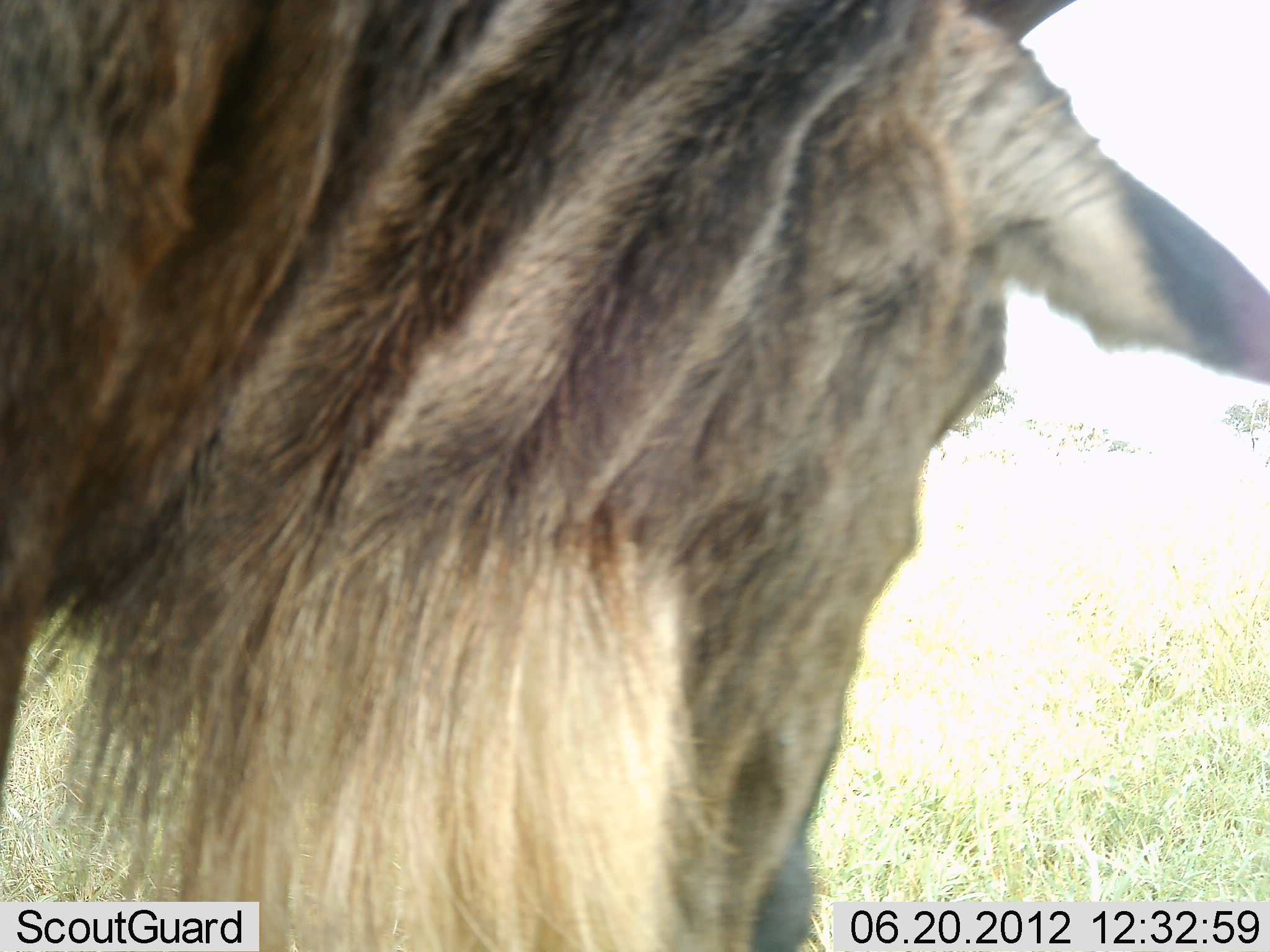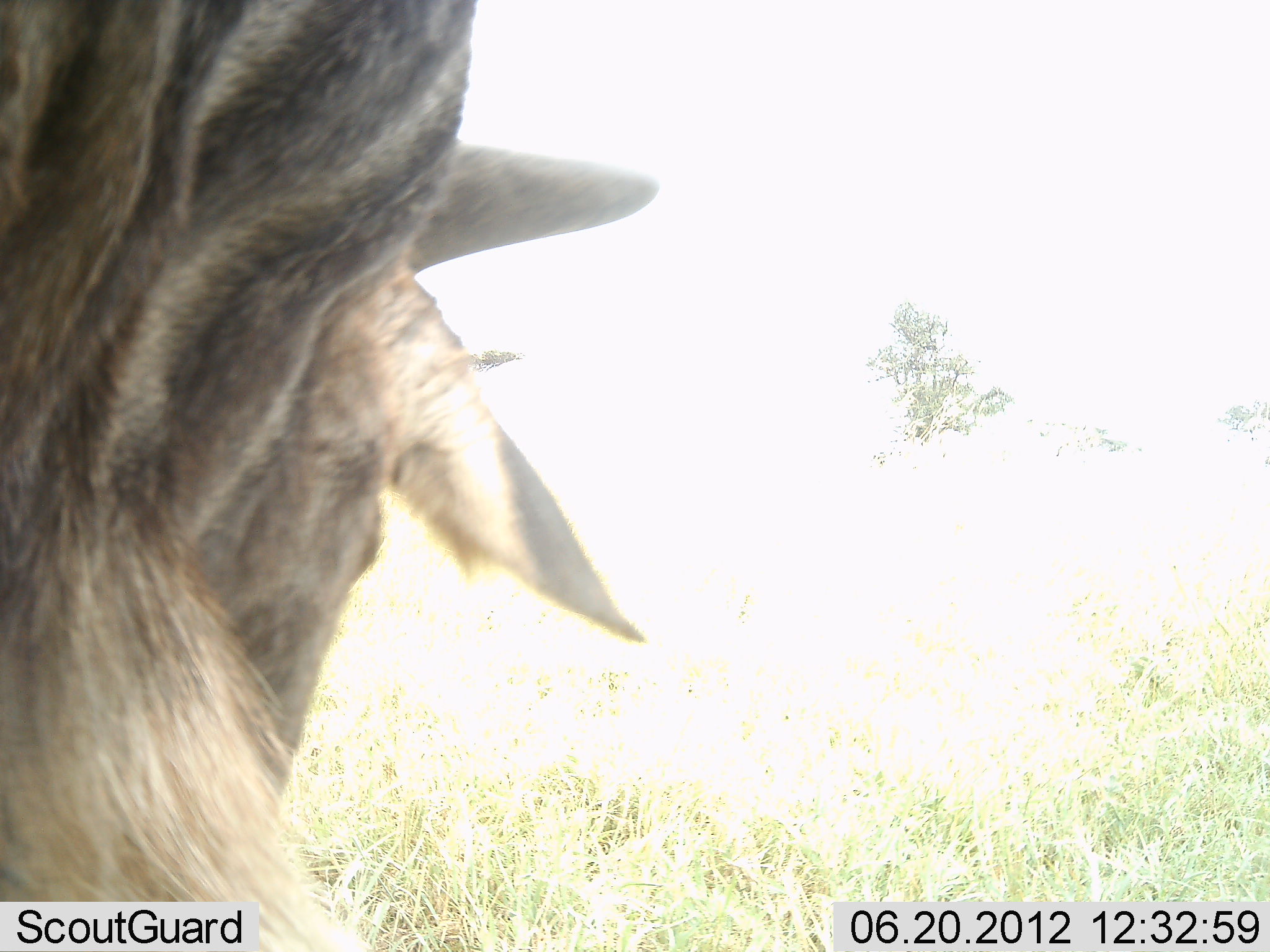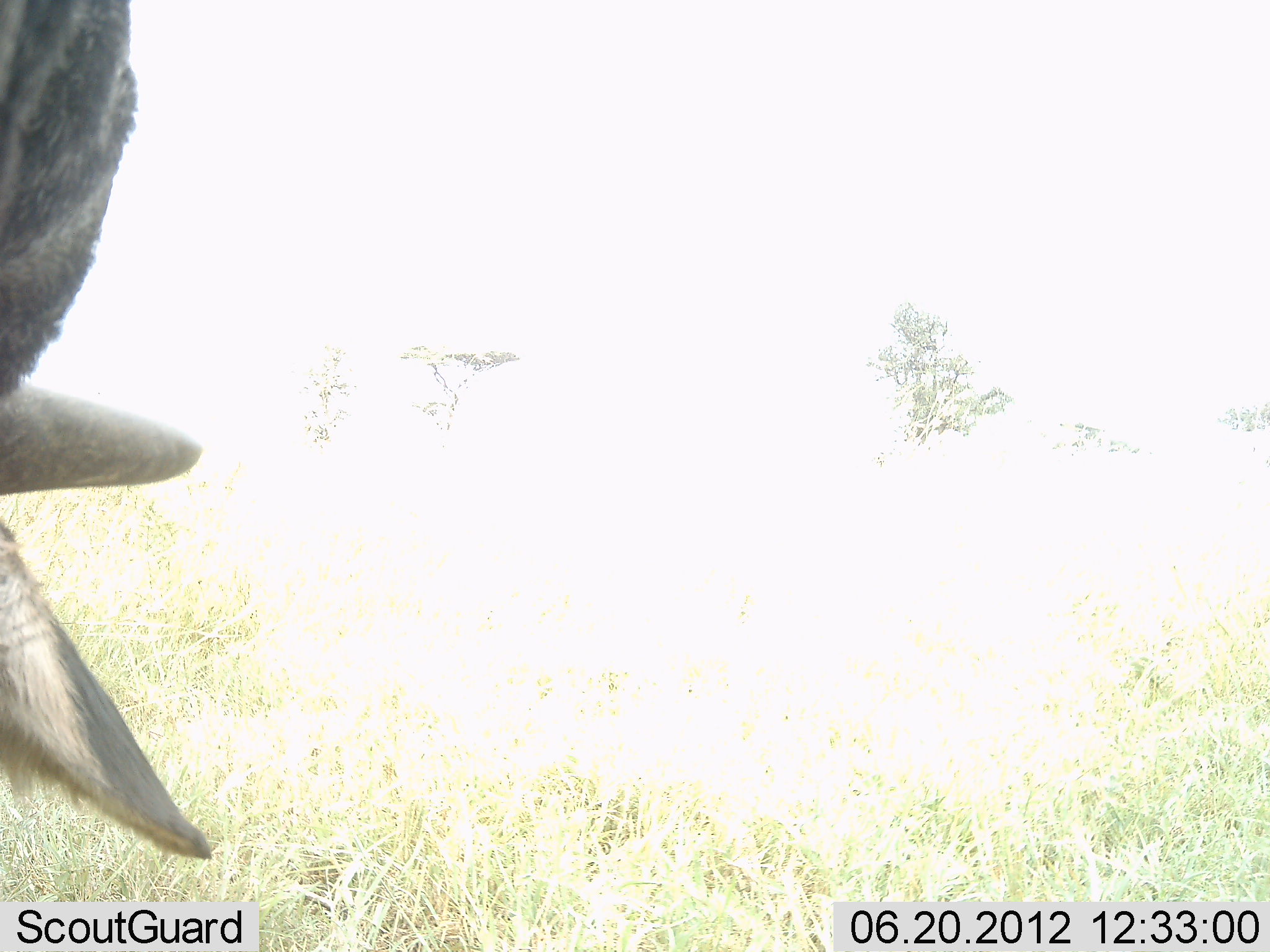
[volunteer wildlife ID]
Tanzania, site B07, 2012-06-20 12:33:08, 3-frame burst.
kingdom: Animalia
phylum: Chordata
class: Mammalia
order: Artiodactyla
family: Bovidae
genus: Connochaetes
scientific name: Connochaetes taurinus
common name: blue wildebeest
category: wildebeest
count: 1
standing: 30%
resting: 0%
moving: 70%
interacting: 0%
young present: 0%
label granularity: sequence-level